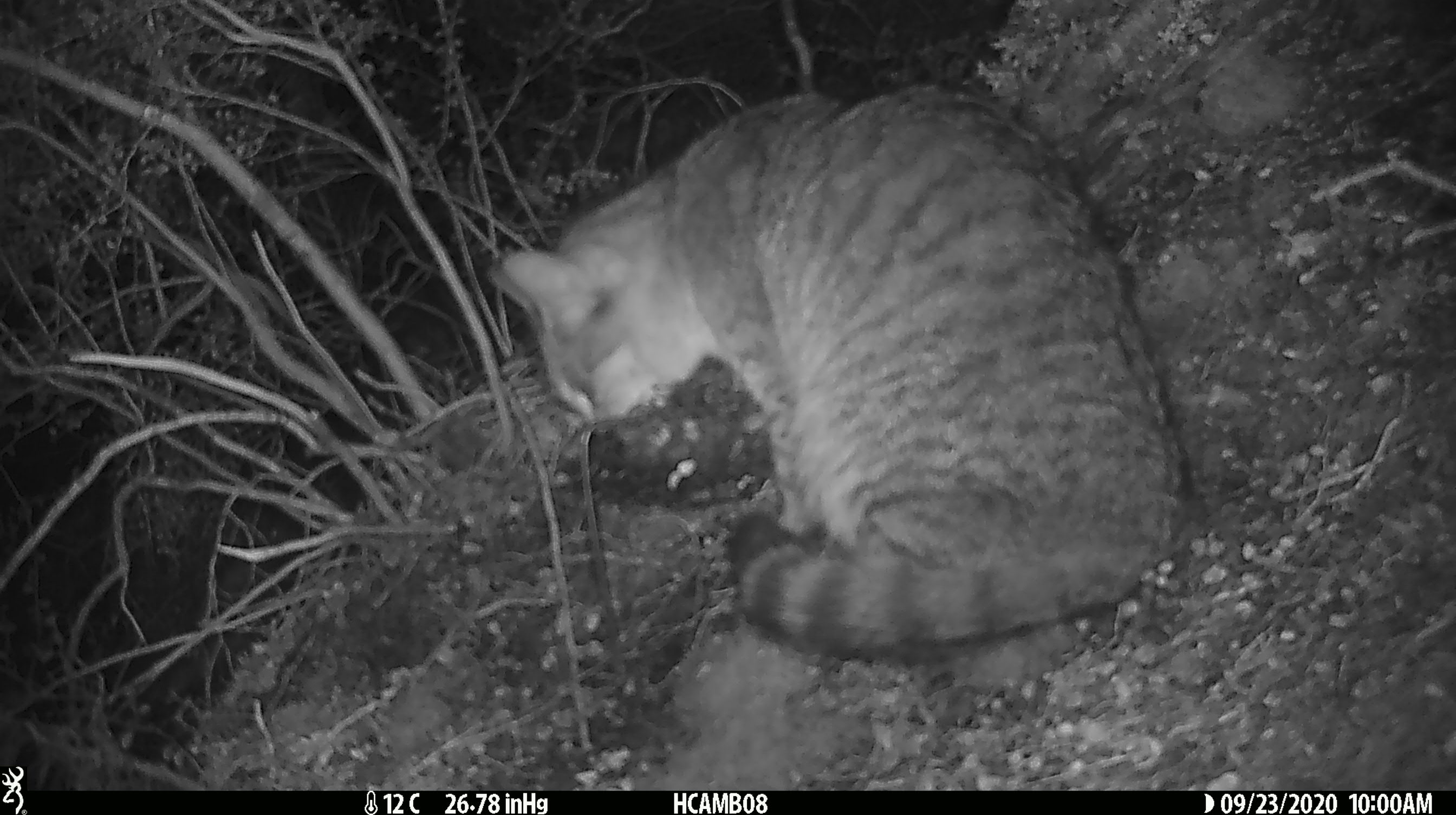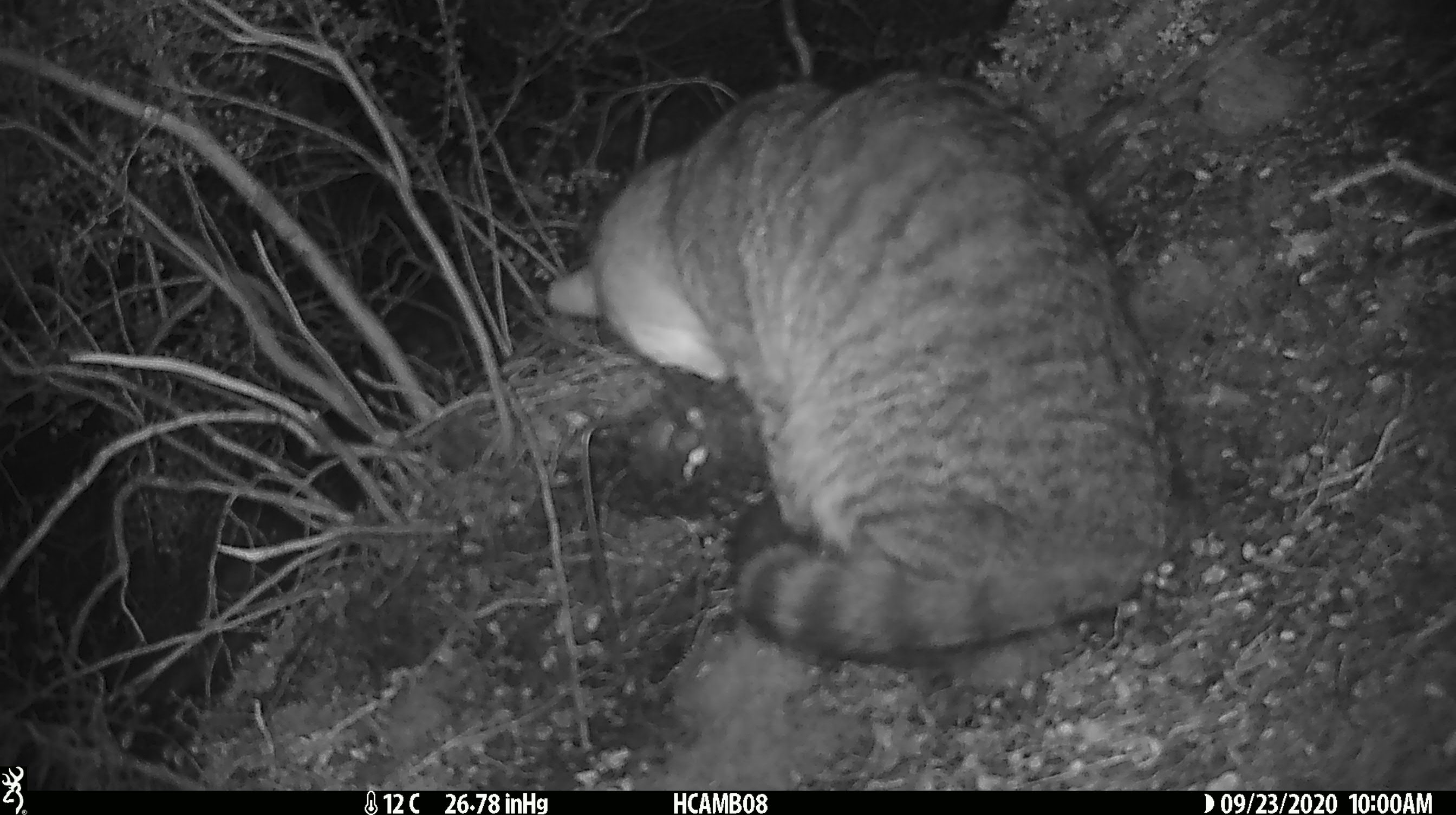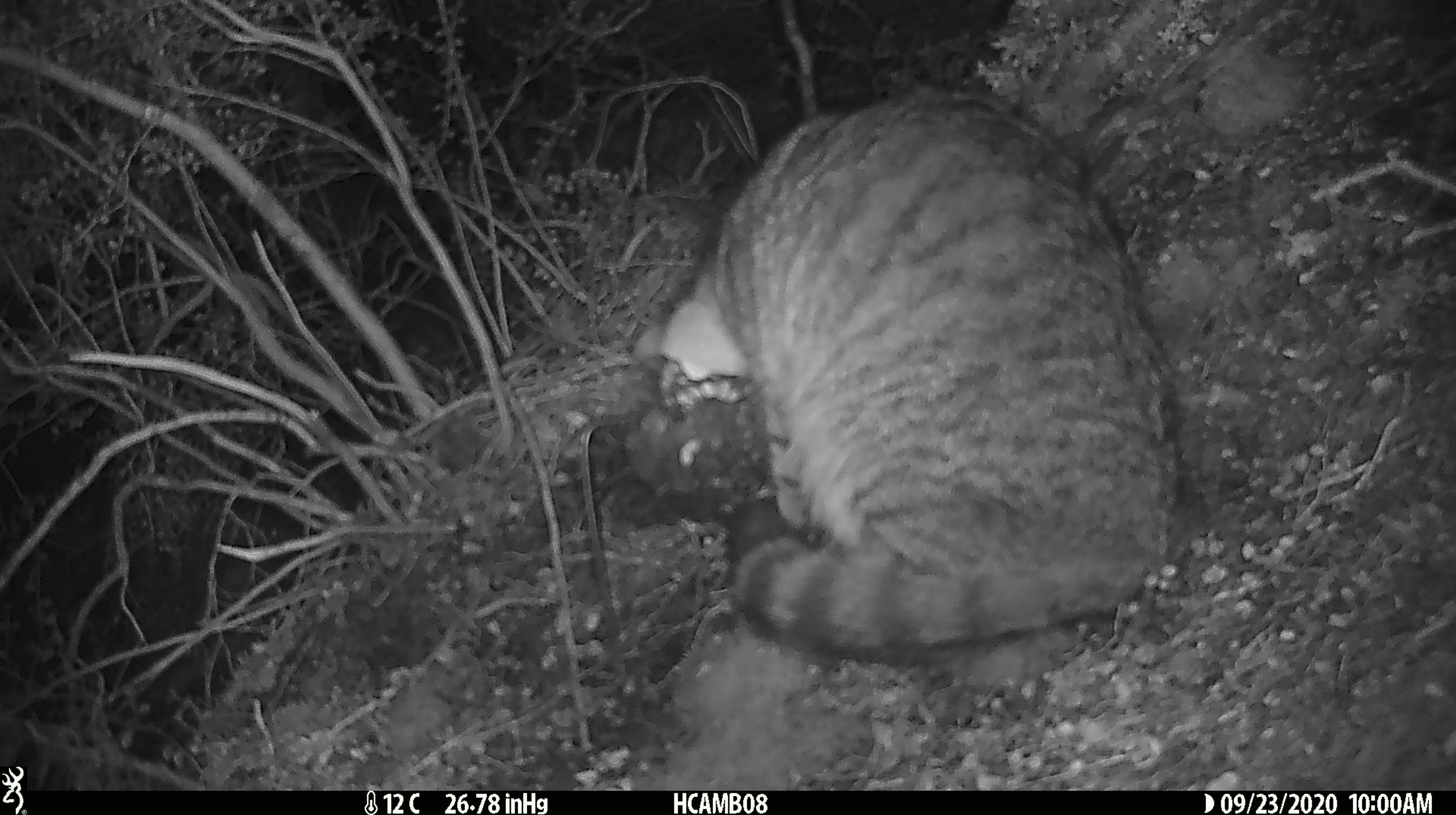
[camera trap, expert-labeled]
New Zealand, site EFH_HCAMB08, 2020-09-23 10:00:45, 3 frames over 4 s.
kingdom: Animalia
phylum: Chordata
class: Mammalia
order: Carnivora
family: Felidae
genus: Felis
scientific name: Felis catus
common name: domestic cat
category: cat